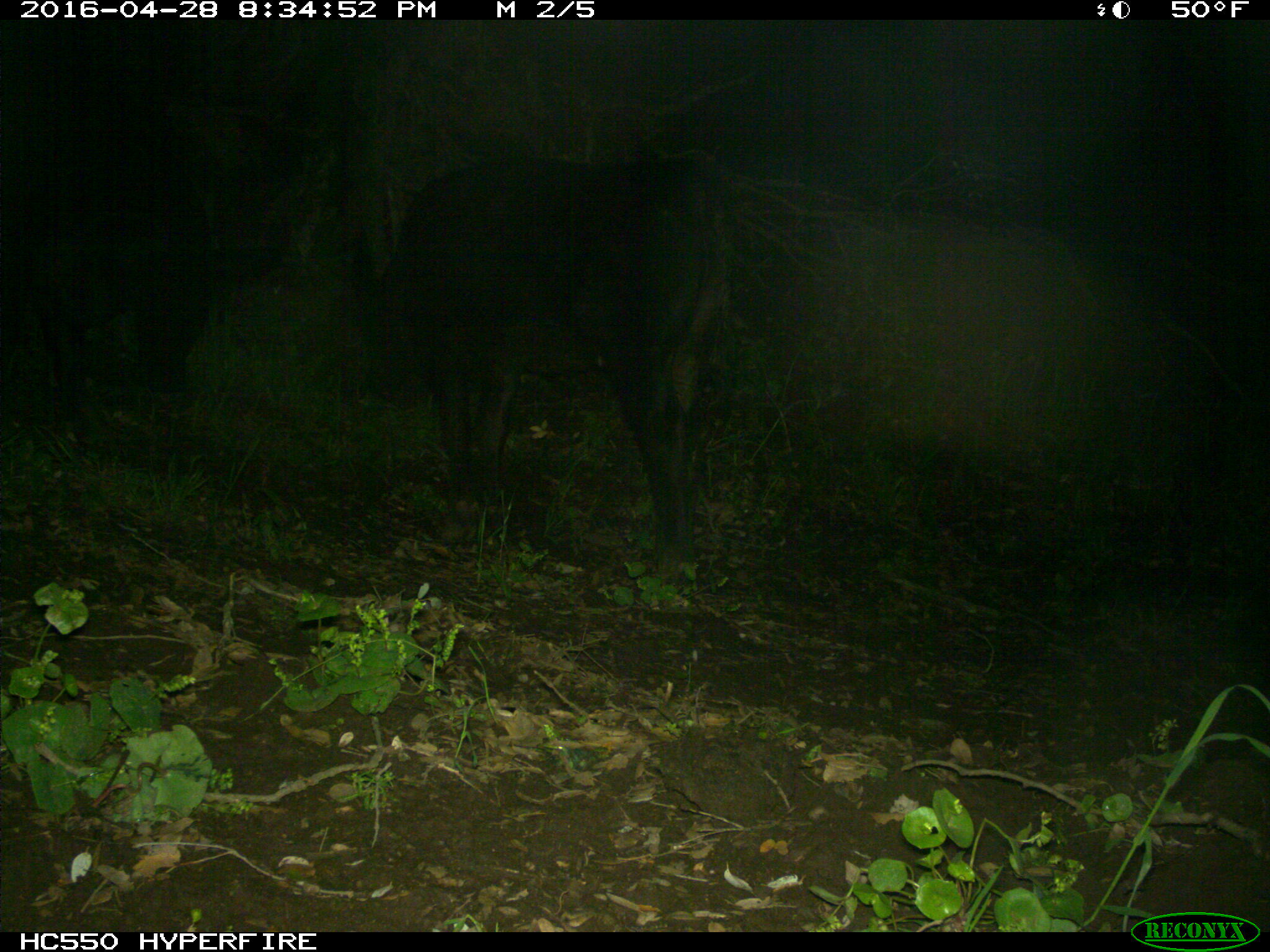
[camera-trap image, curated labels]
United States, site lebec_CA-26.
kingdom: Animalia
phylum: Chordata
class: Mammalia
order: Artiodactyla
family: Bovidae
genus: Bos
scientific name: Bos taurus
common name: domestic cow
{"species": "Bos taurus (domestic cow)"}